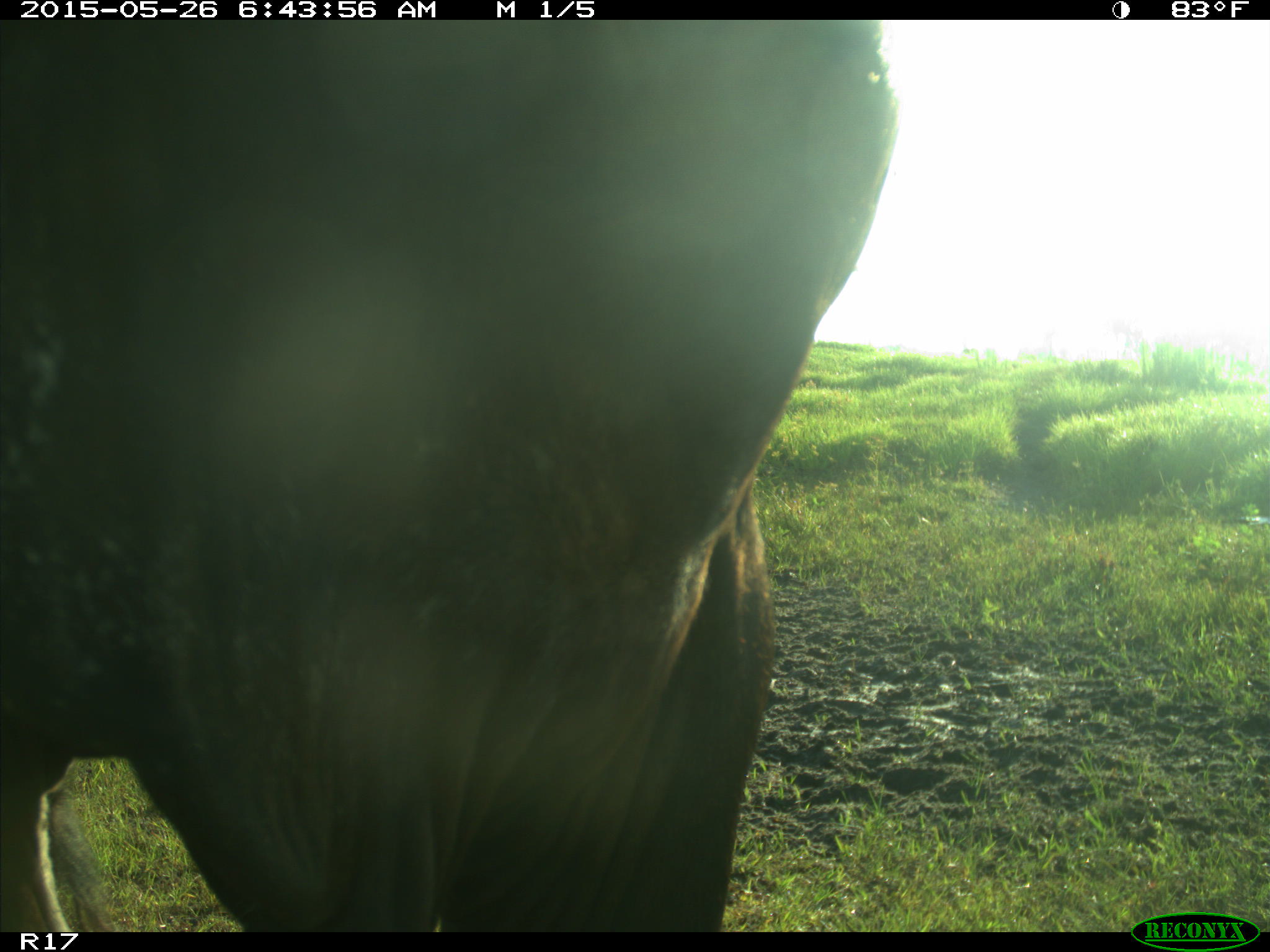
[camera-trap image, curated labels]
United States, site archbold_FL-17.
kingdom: Animalia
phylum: Chordata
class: Mammalia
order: Artiodactyla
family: Bovidae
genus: Bos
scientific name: Bos taurus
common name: domestic cow